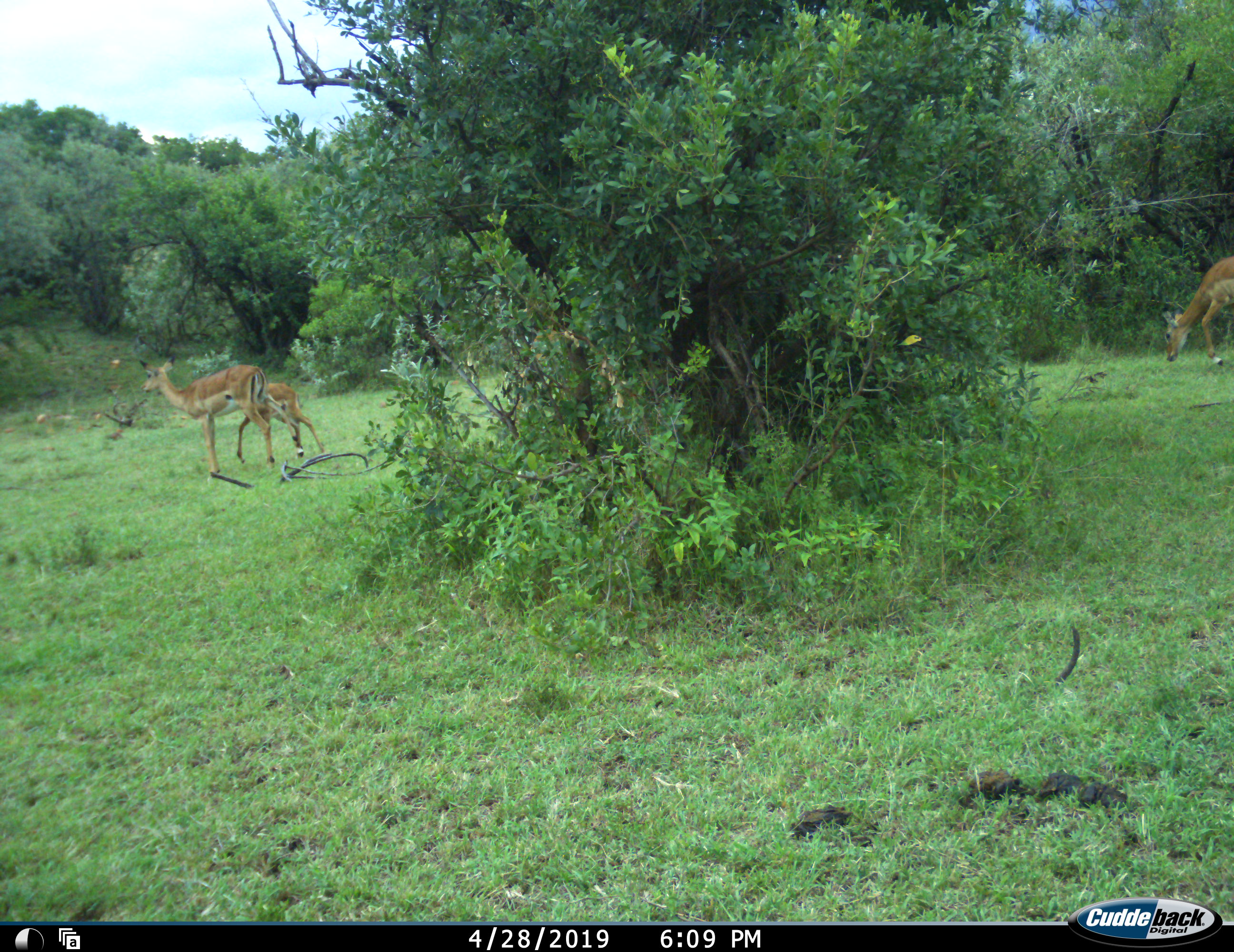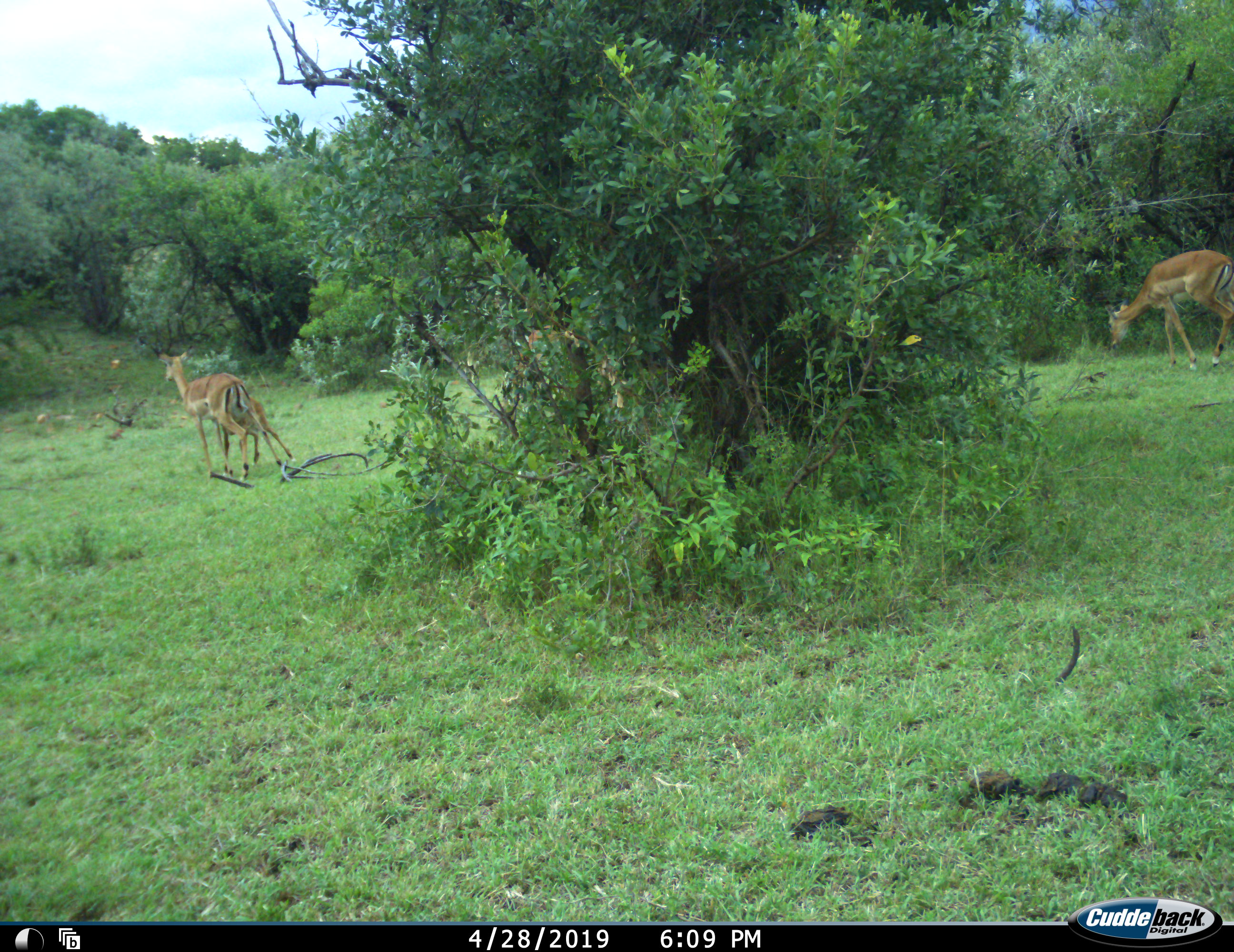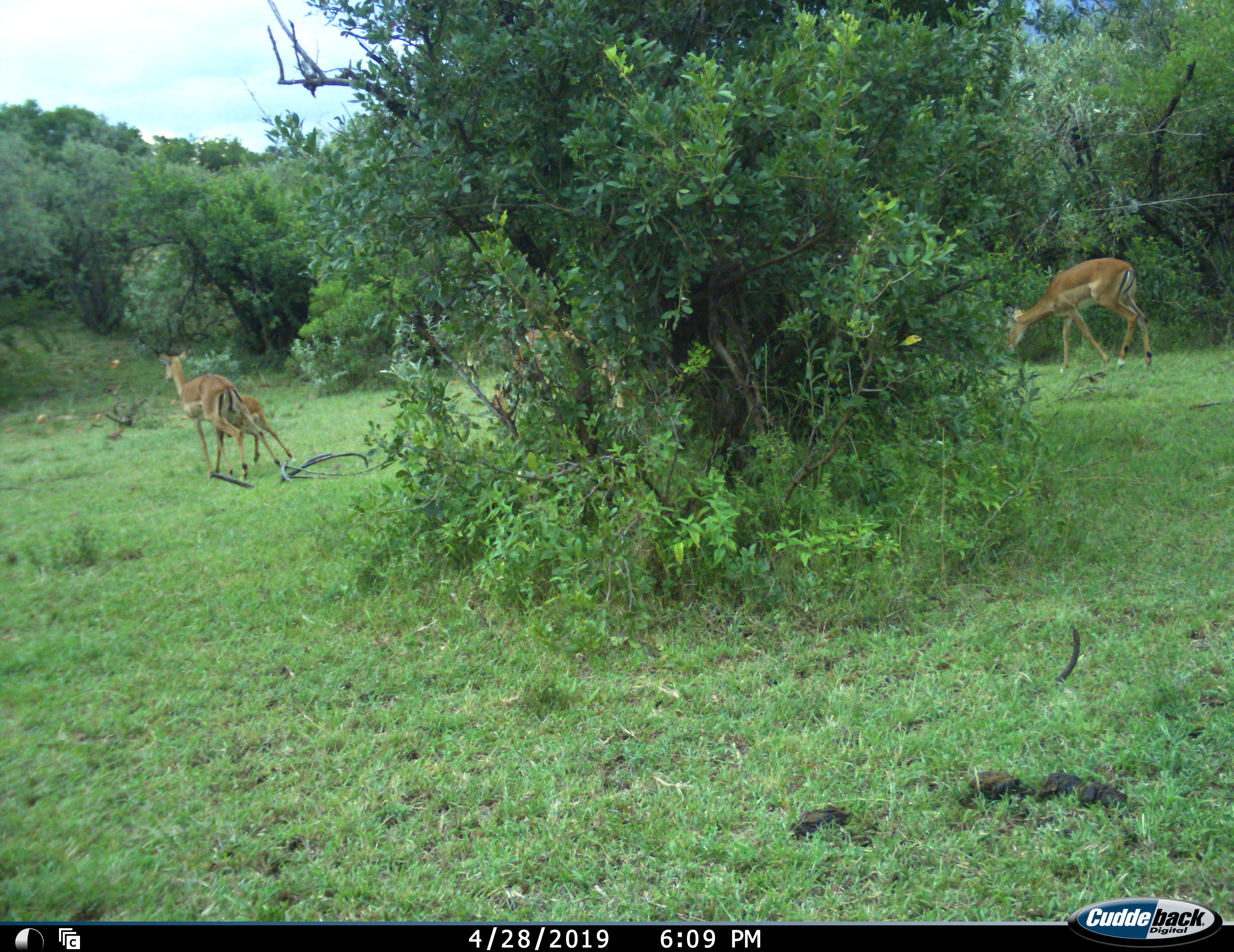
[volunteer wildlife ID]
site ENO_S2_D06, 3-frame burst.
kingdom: Animalia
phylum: Chordata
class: Mammalia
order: Artiodactyla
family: Bovidae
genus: Aepyceros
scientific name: Aepyceros melampus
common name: impala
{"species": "impala (Aepyceros melampus)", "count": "4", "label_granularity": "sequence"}